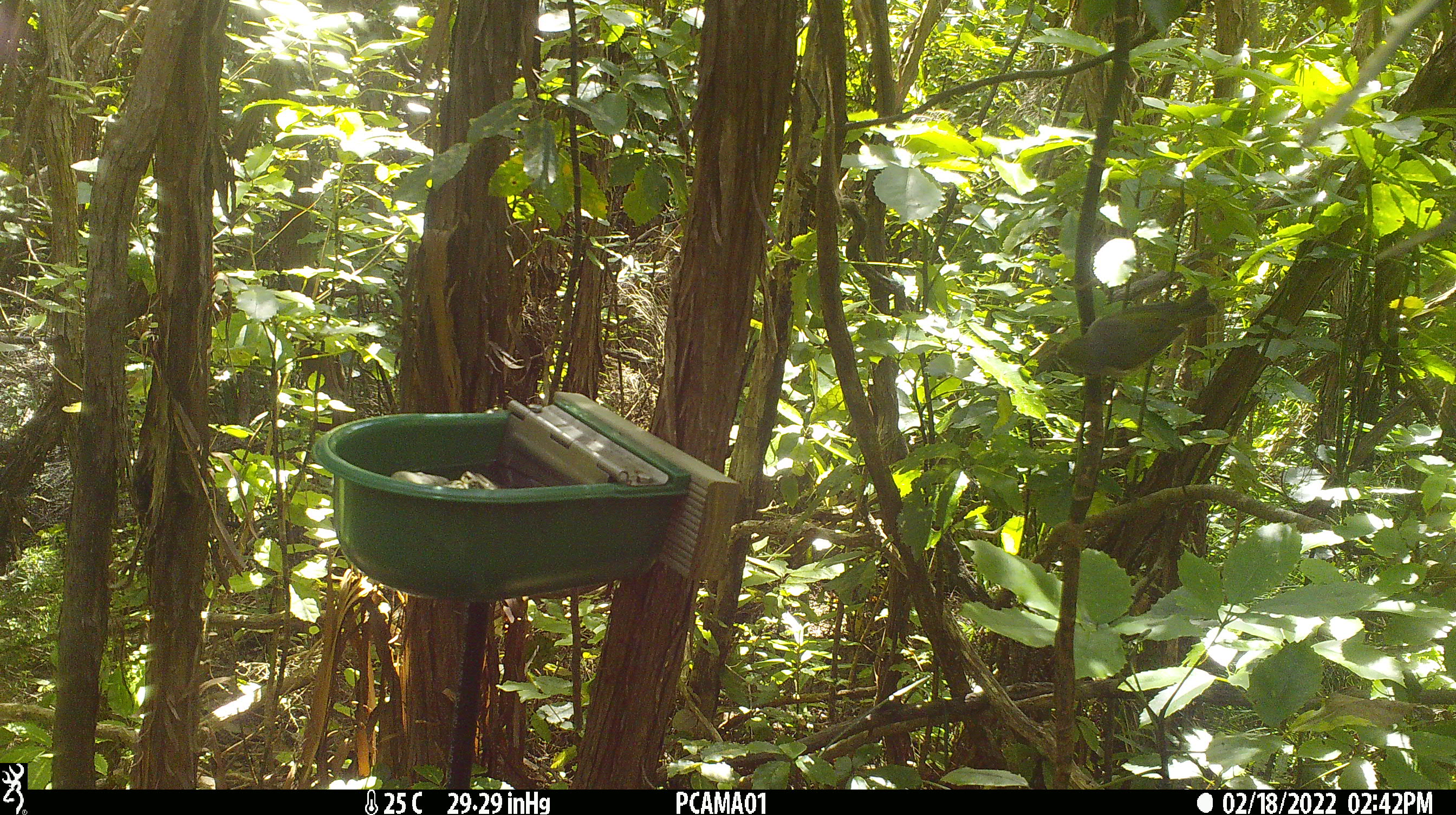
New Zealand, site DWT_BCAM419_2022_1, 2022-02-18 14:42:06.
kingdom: Animalia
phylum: Chordata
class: Aves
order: Psittaciformes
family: Psittaculidae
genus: Cyanoramphus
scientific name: Cyanoramphus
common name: parakeet